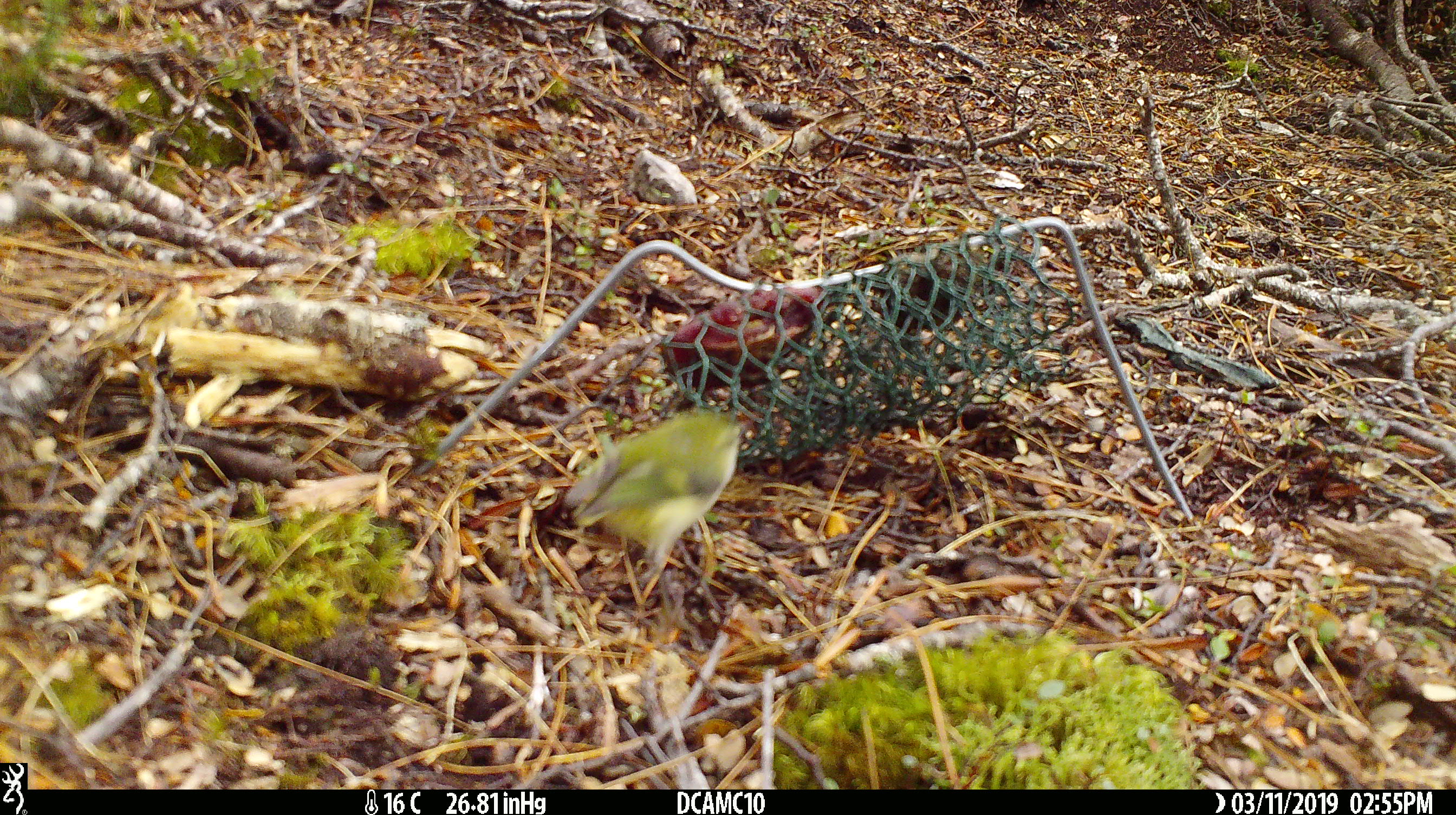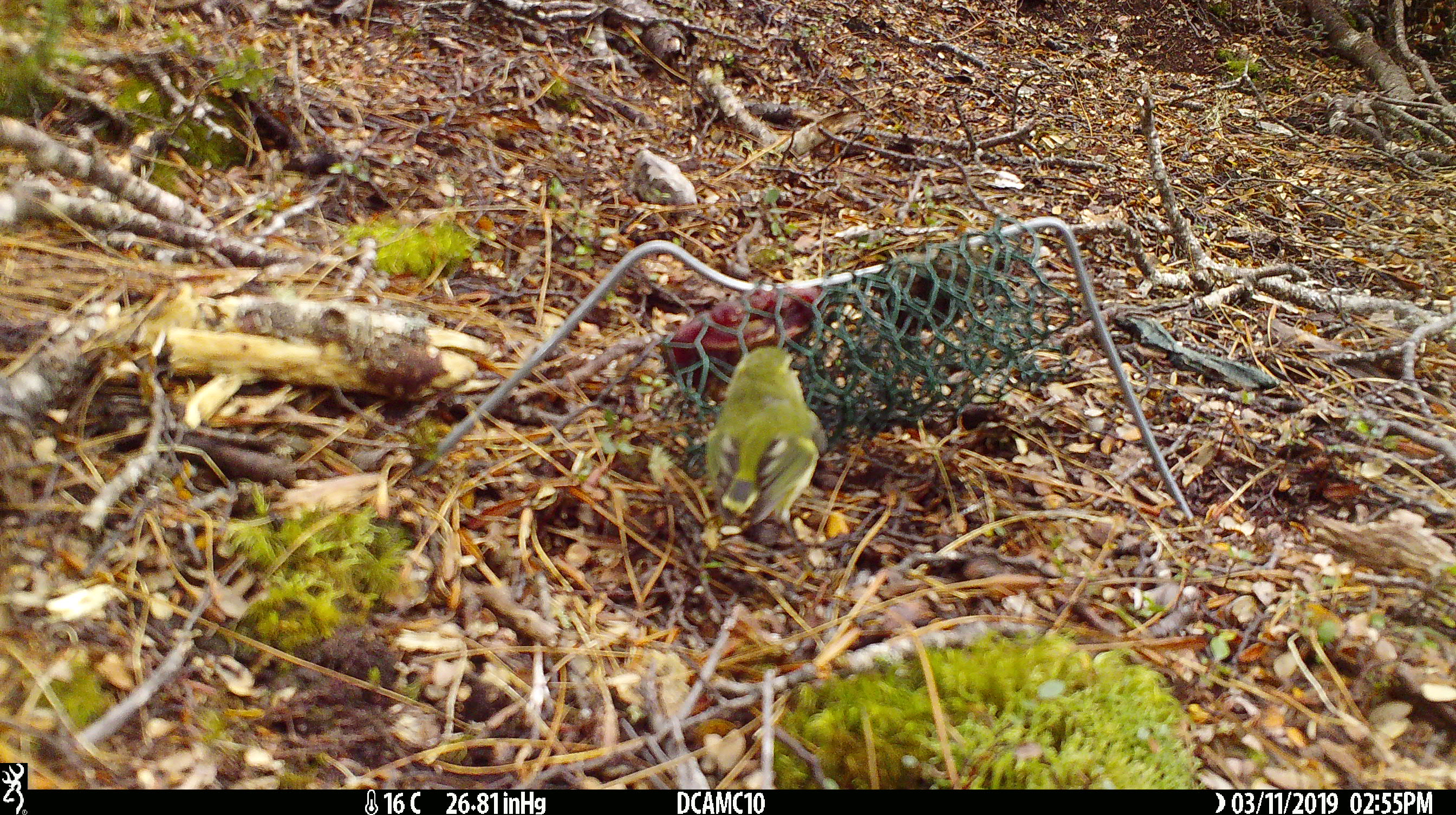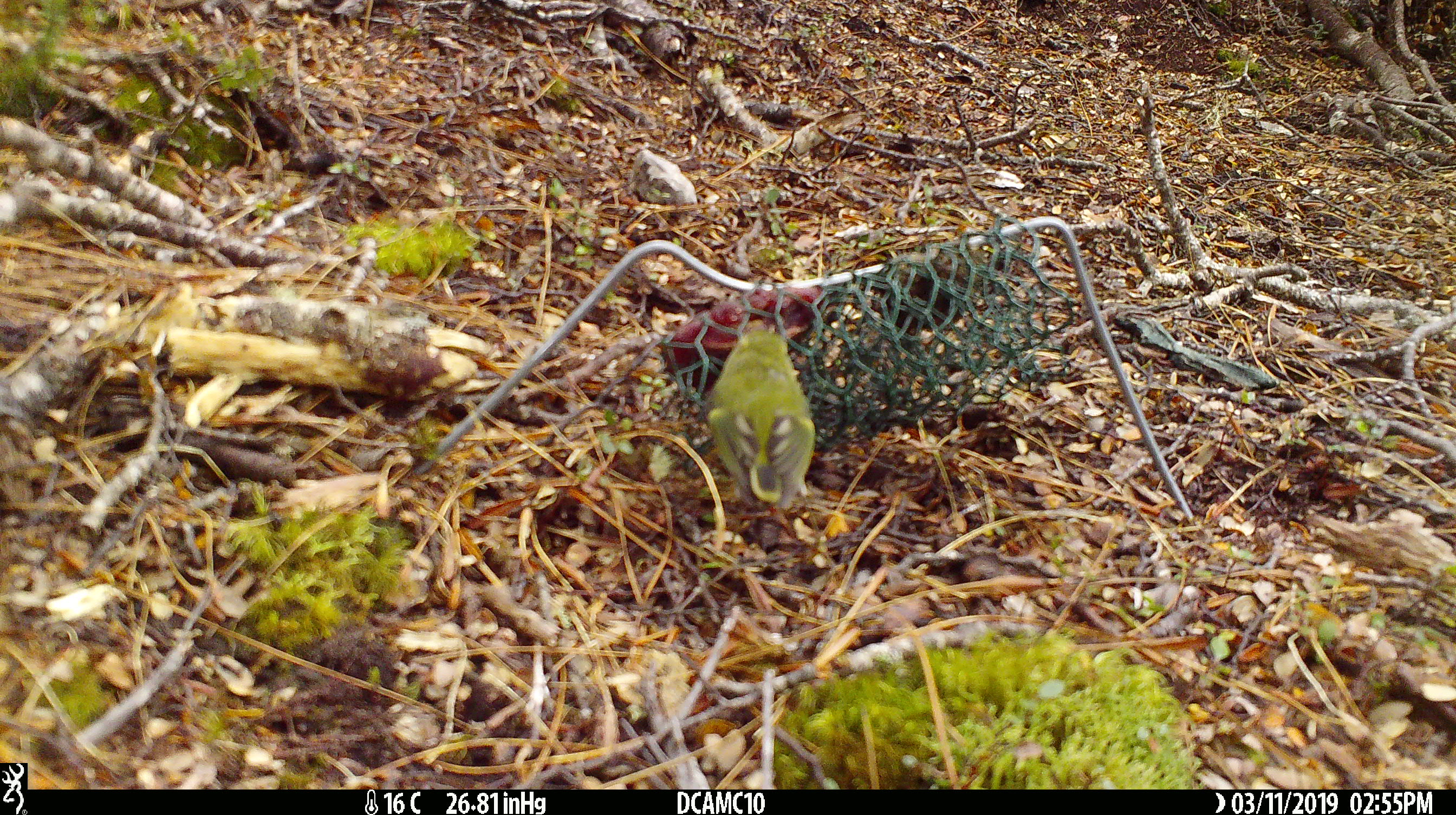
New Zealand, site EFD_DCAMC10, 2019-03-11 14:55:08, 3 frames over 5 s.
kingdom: Animalia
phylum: Chordata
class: Aves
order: Passeriformes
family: Acanthisittidae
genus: Acanthisitta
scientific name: Acanthisitta chloris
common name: rifleman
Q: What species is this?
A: Rifleman (Acanthisitta chloris).